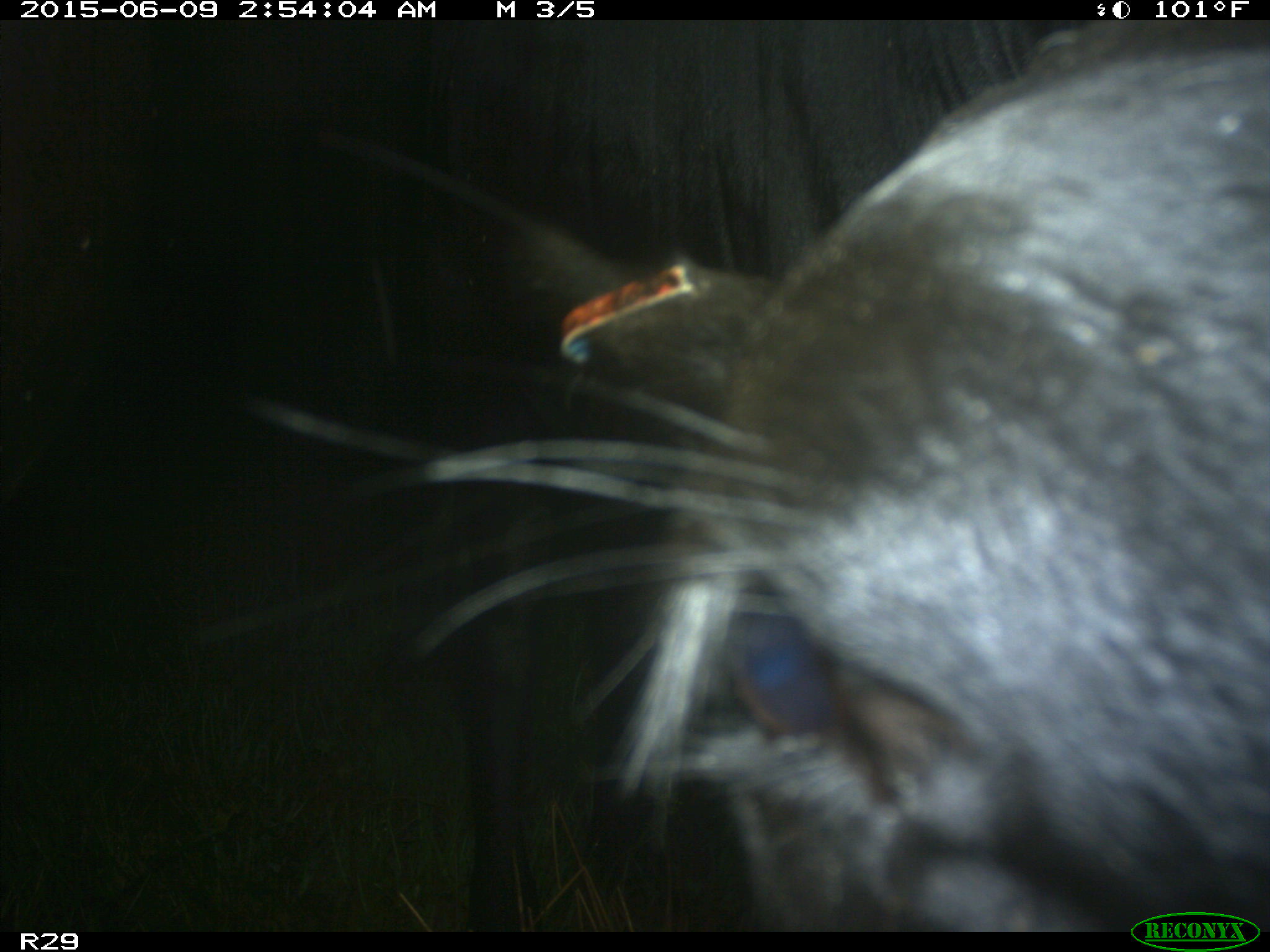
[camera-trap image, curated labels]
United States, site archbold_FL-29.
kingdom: Animalia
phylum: Chordata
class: Mammalia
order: Artiodactyla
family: Bovidae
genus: Bos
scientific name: Bos taurus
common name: domestic cow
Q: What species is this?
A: Bos taurus (domestic cow).